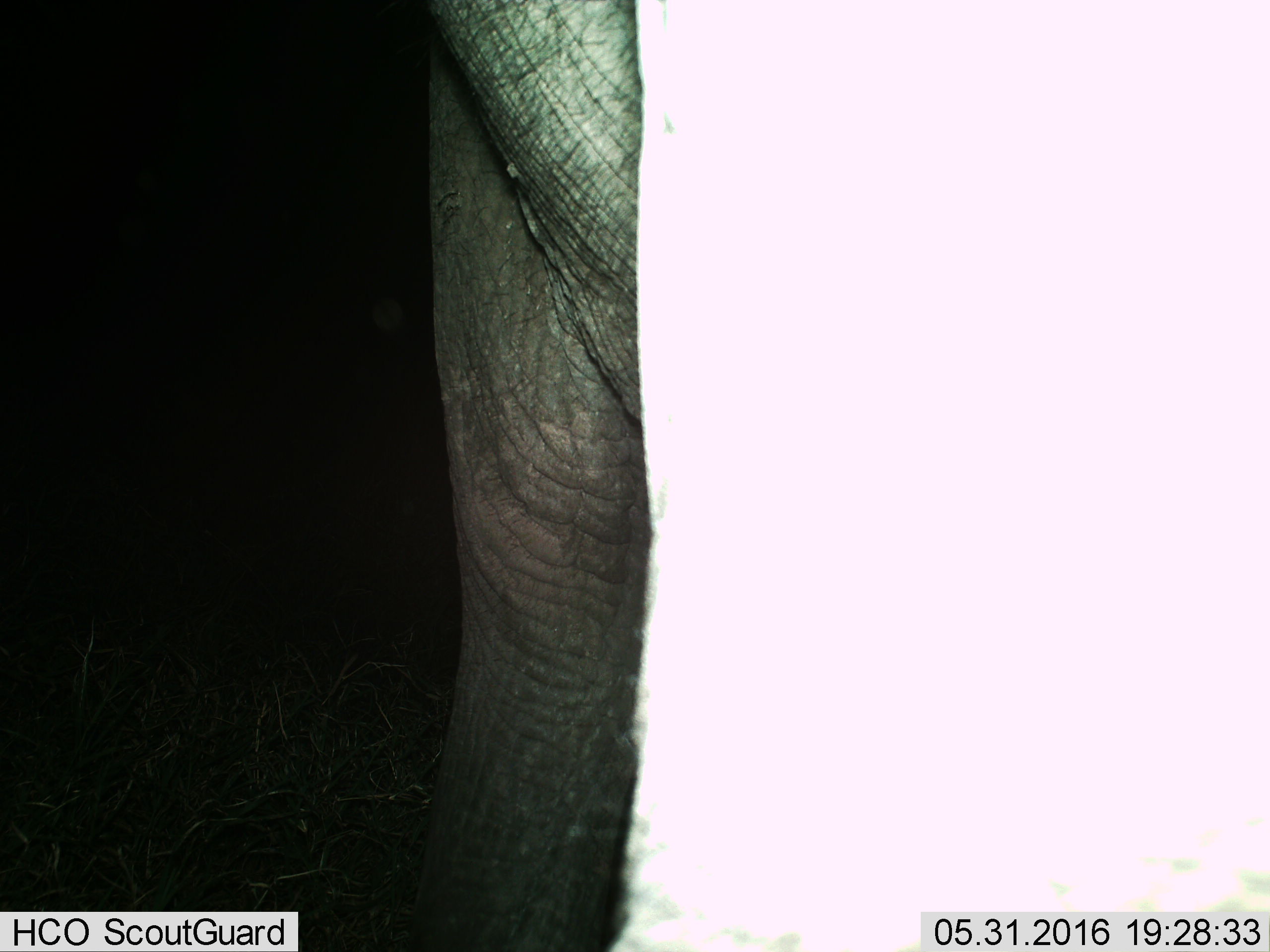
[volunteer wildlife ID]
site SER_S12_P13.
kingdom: Animalia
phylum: Chordata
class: Mammalia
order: Proboscidea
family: Elephantidae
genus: Loxodonta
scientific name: Loxodonta africana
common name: african bush elephant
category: elephant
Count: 1.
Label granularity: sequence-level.